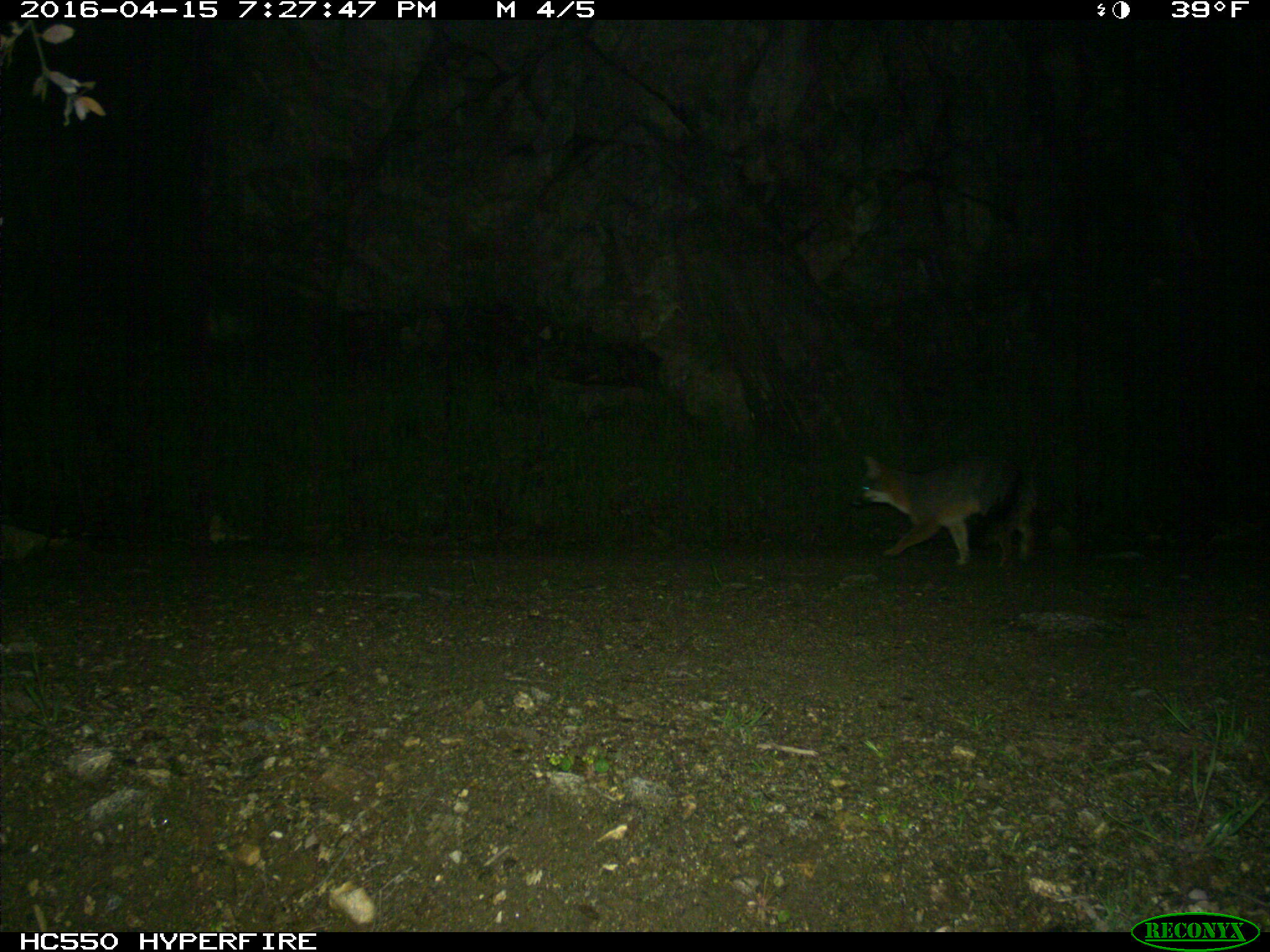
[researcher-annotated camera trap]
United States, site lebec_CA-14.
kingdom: Animalia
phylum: Chordata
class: Mammalia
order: Carnivora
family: Canidae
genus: Urocyon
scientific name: Urocyon cinereoargenteus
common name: gray fox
Urocyon cinereoargenteus (gray fox).